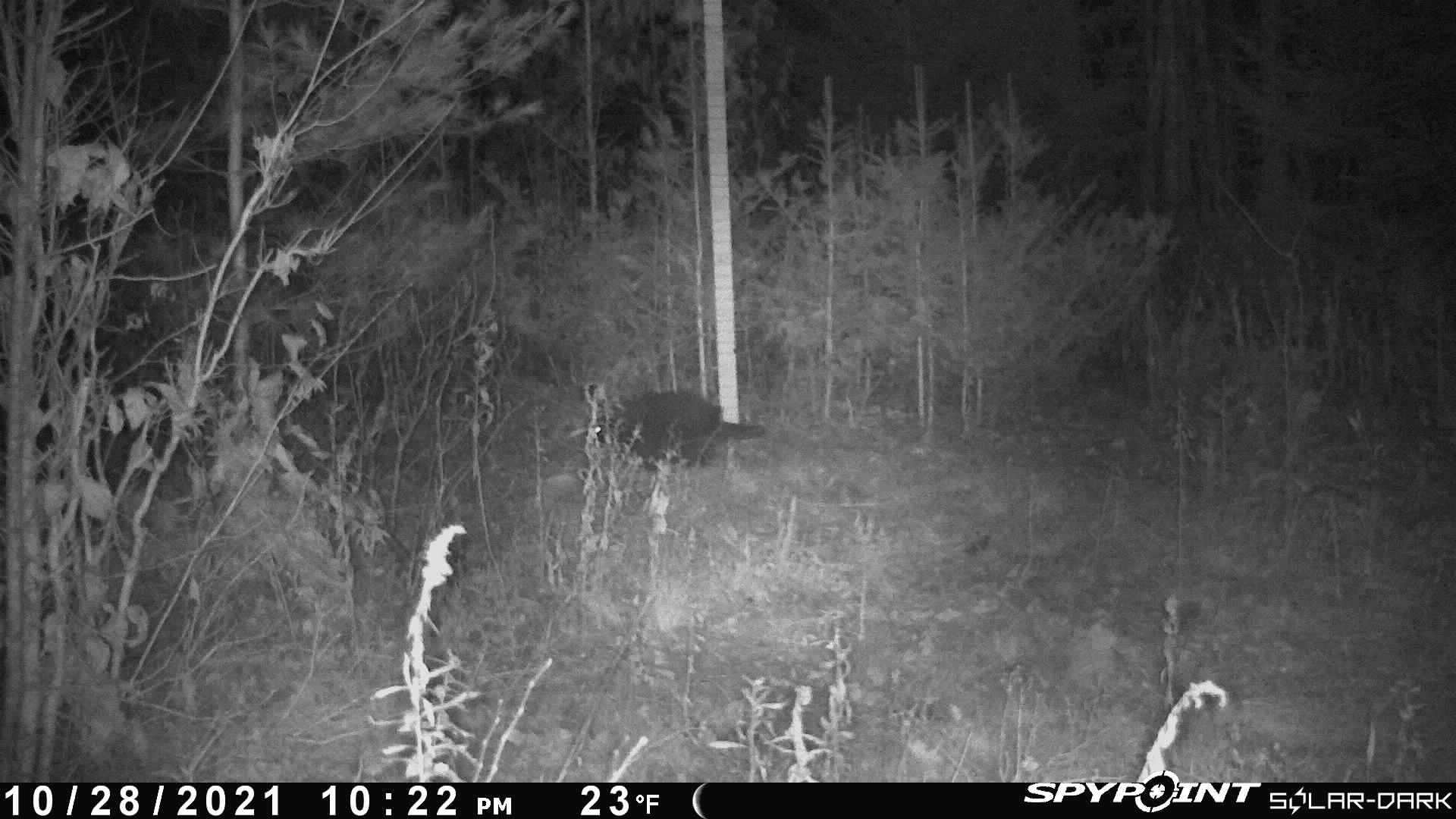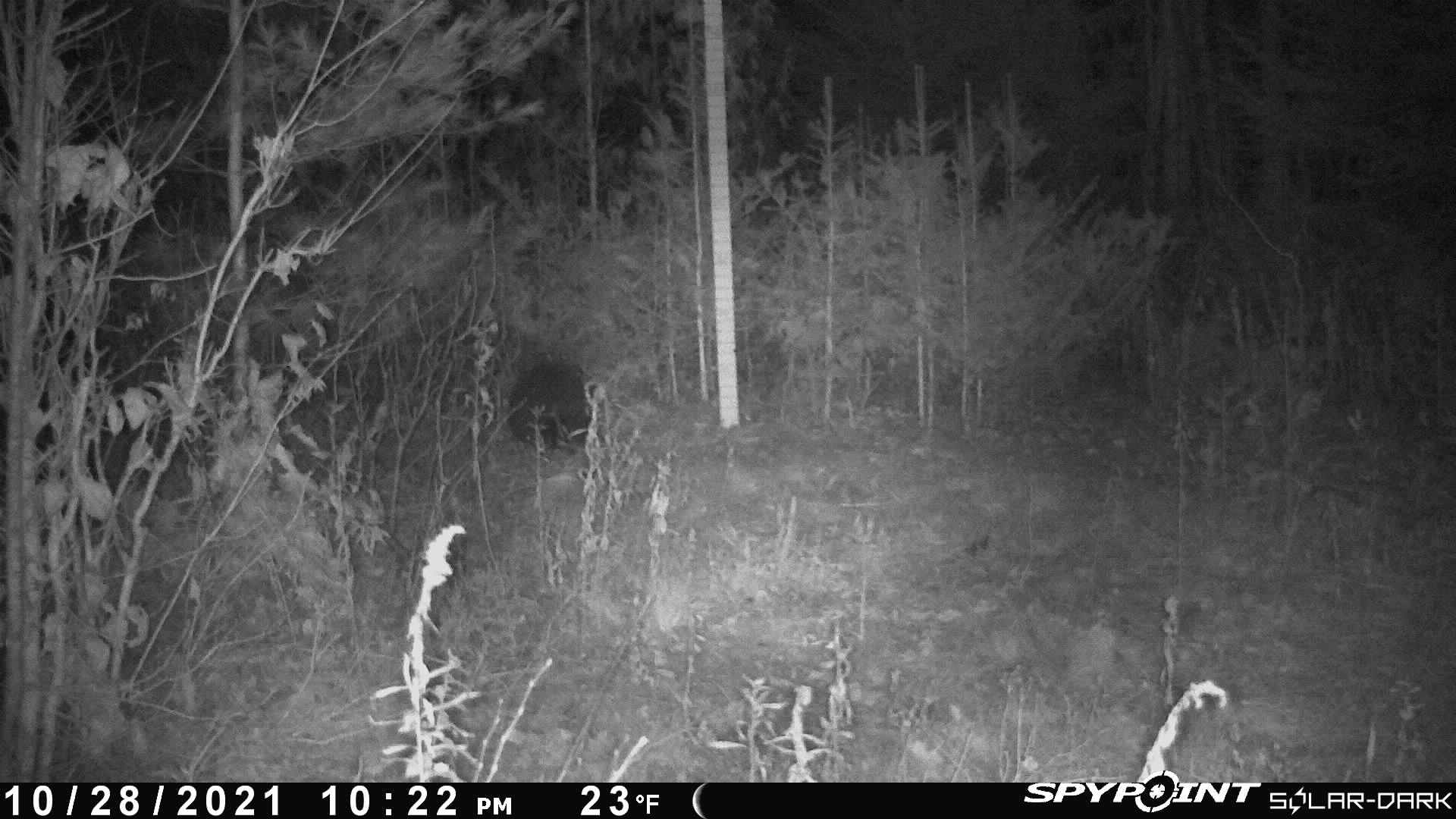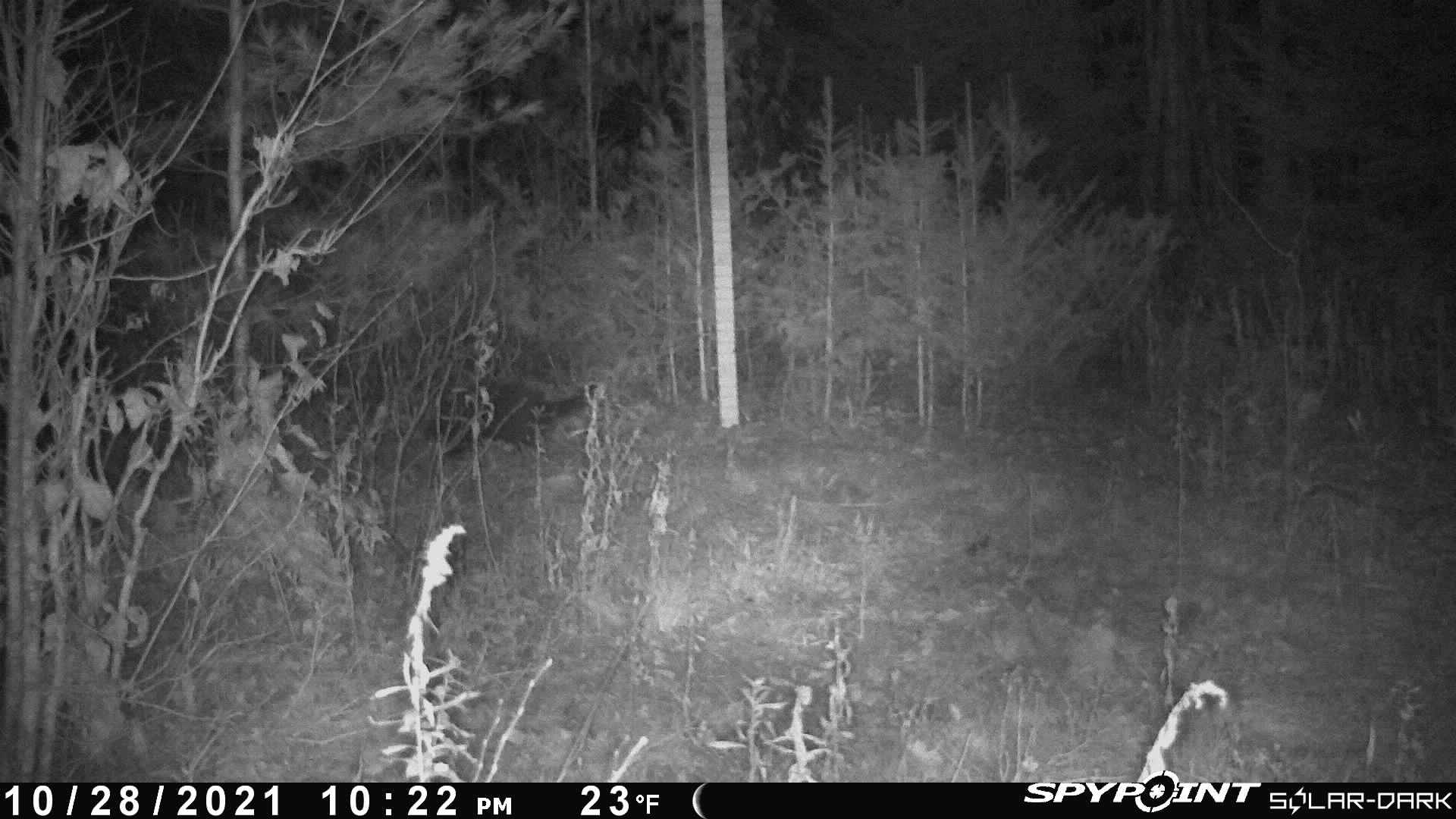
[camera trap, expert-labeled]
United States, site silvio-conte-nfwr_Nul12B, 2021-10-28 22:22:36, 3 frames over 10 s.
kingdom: Animalia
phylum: Chordata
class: Mammalia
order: Rodentia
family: Erethizontidae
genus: Erethizon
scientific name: Erethizon dorsatum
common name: porcupine